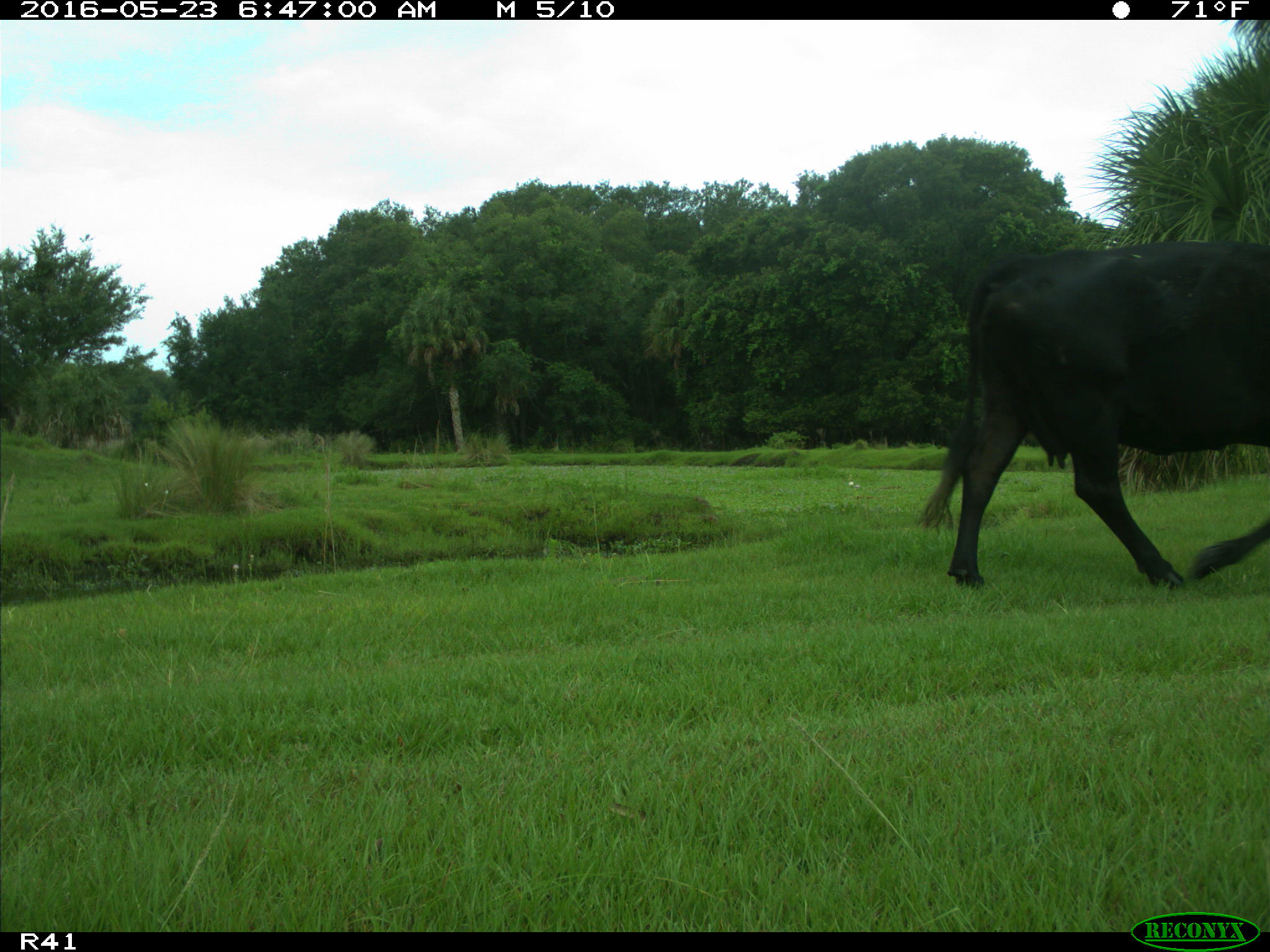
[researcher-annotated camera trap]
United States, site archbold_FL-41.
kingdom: Animalia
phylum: Chordata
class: Mammalia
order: Artiodactyla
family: Bovidae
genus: Bos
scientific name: Bos taurus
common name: domestic cow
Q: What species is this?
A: Bos taurus (domestic cow).